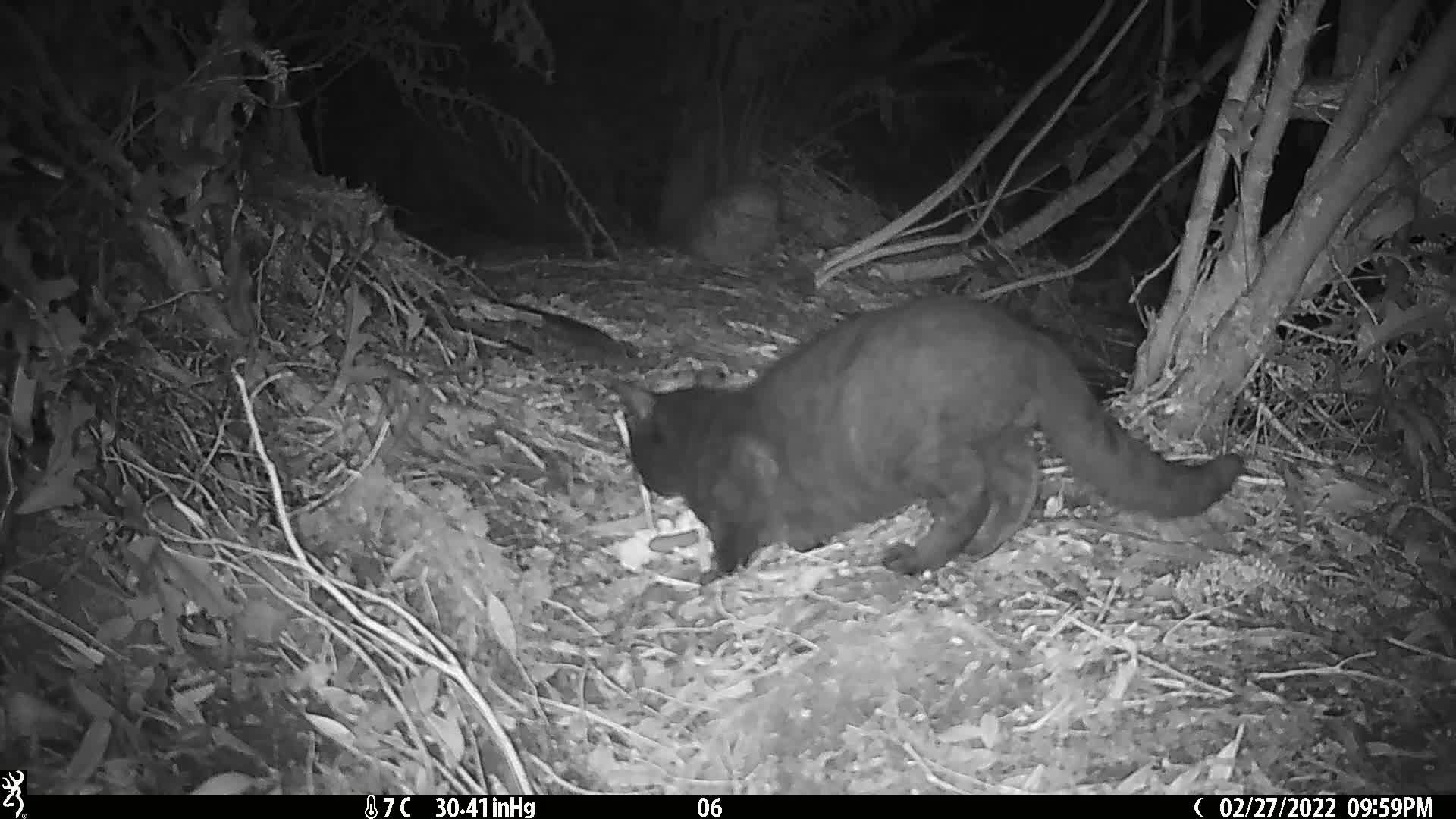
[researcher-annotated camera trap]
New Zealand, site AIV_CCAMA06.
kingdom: Animalia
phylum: Chordata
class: Mammalia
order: Carnivora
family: Felidae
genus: Felis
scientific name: Felis catus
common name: domestic cat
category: cat